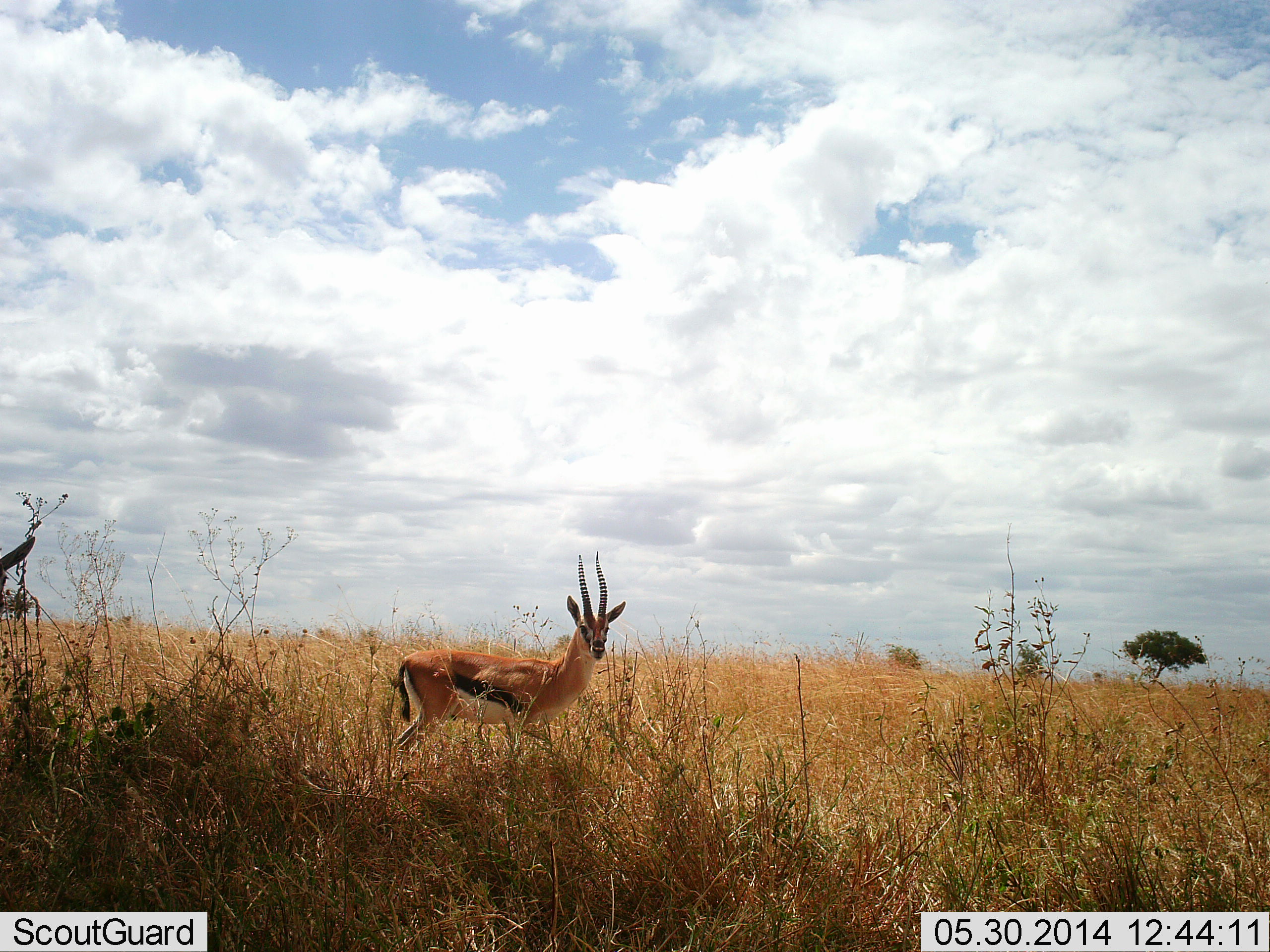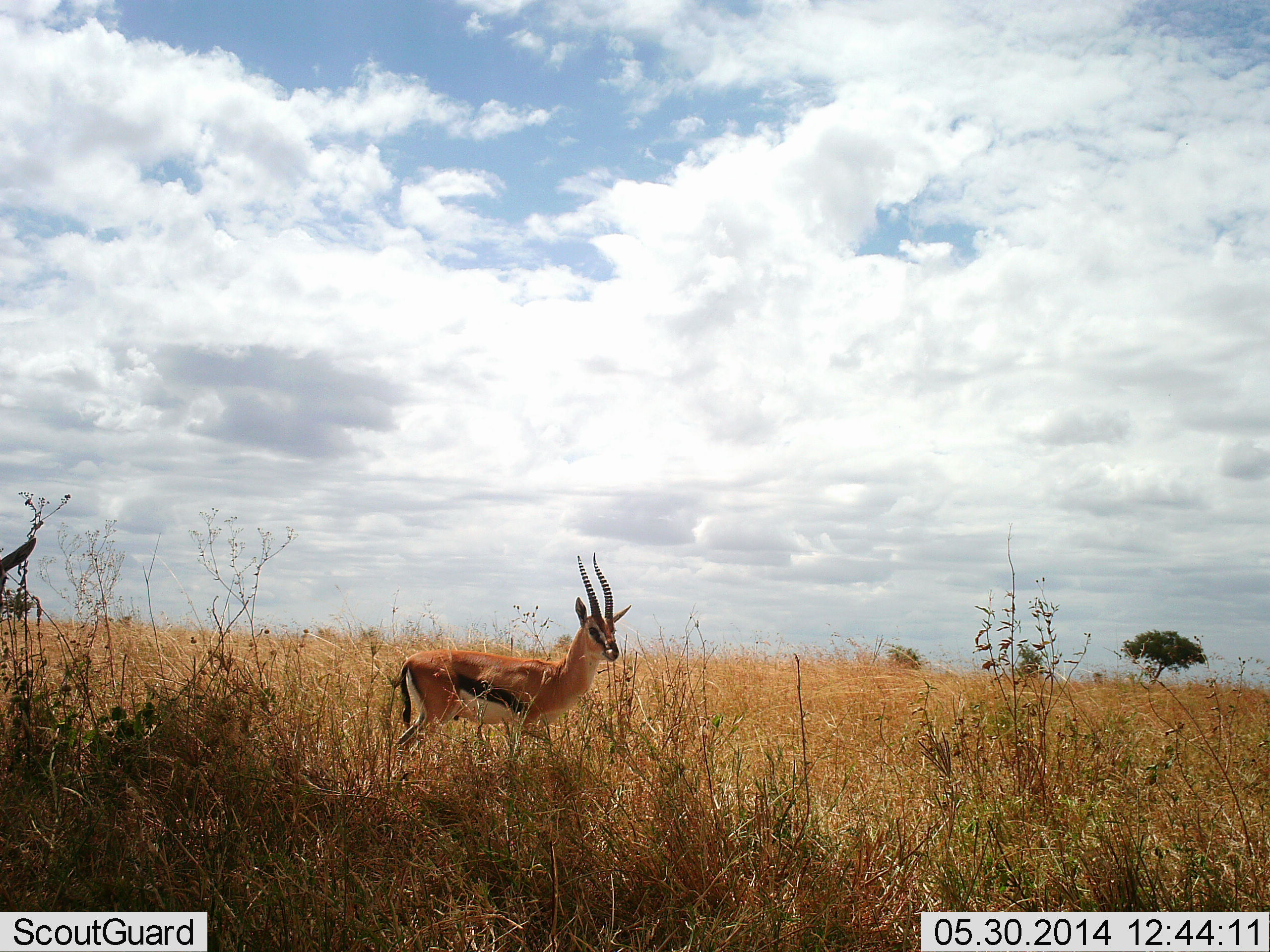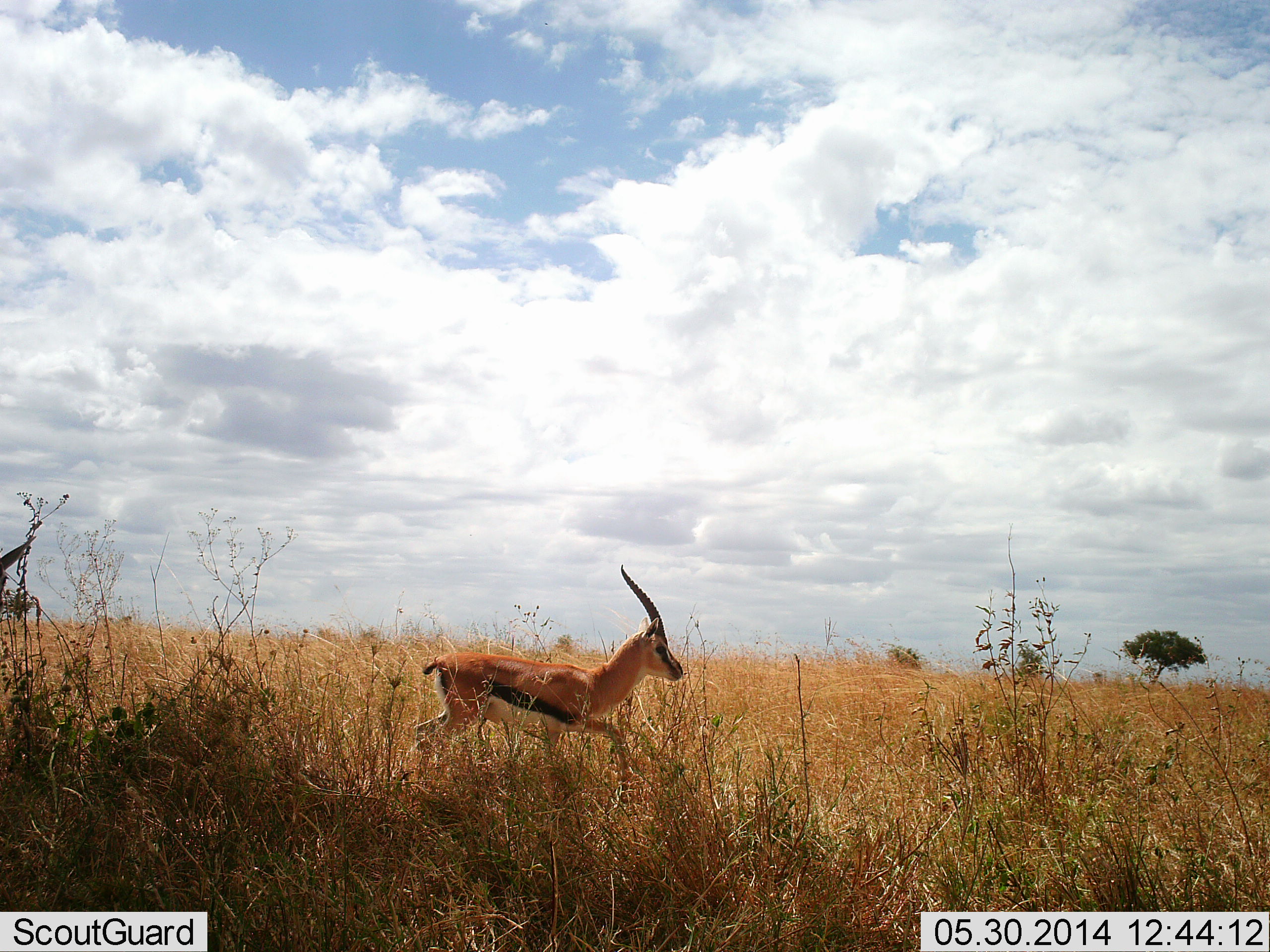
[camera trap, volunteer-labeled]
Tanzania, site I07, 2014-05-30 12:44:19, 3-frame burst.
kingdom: Animalia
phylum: Chordata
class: Mammalia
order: Artiodactyla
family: Bovidae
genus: Eudorcas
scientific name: Eudorcas thomsonii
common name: thomson's gazelle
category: gazellethomsons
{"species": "gazellethomsons (thomson's gazelle) (Eudorcas thomsonii)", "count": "1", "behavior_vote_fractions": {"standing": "60%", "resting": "0%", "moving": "40%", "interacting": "0%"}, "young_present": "0%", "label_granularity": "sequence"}